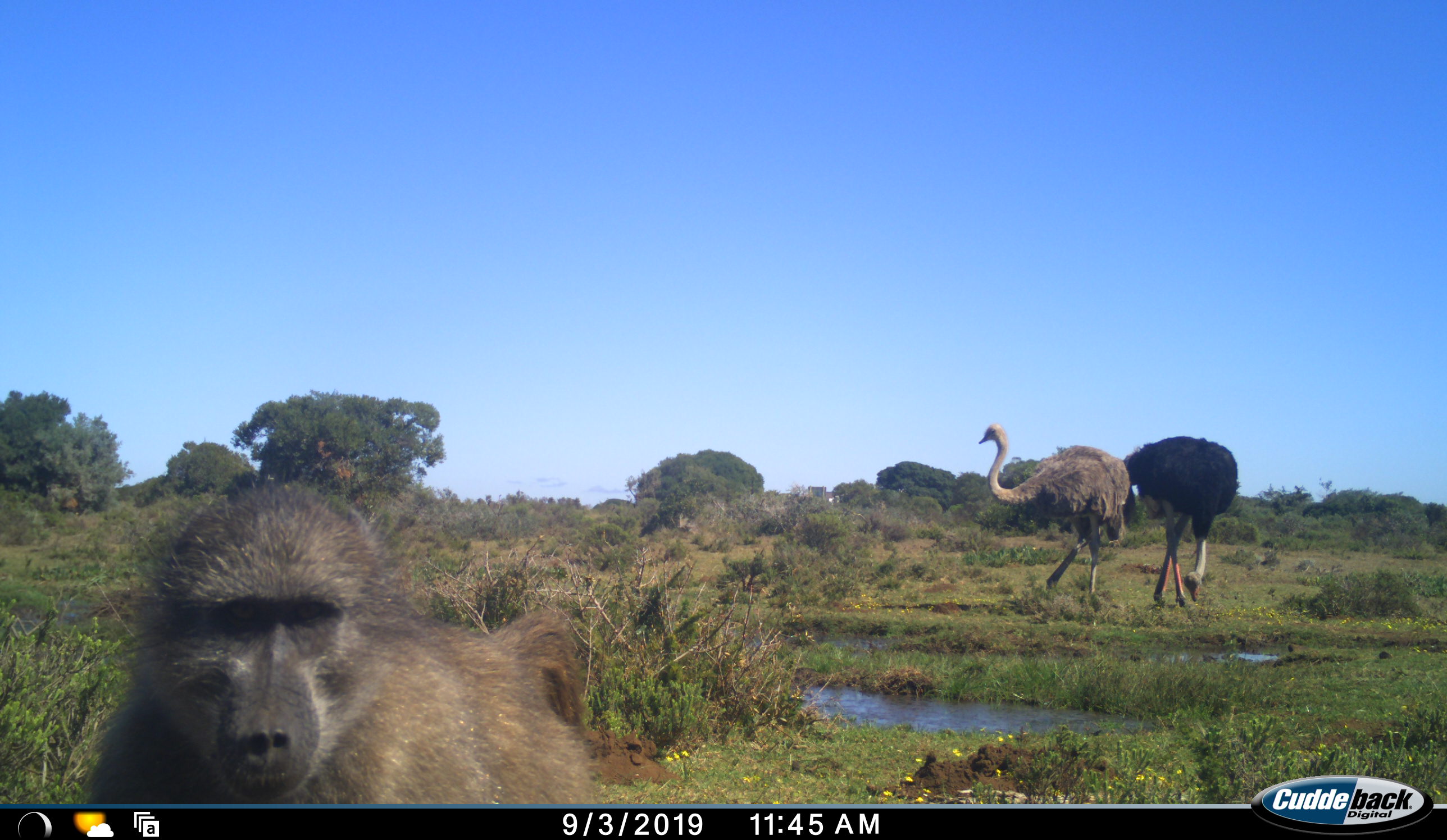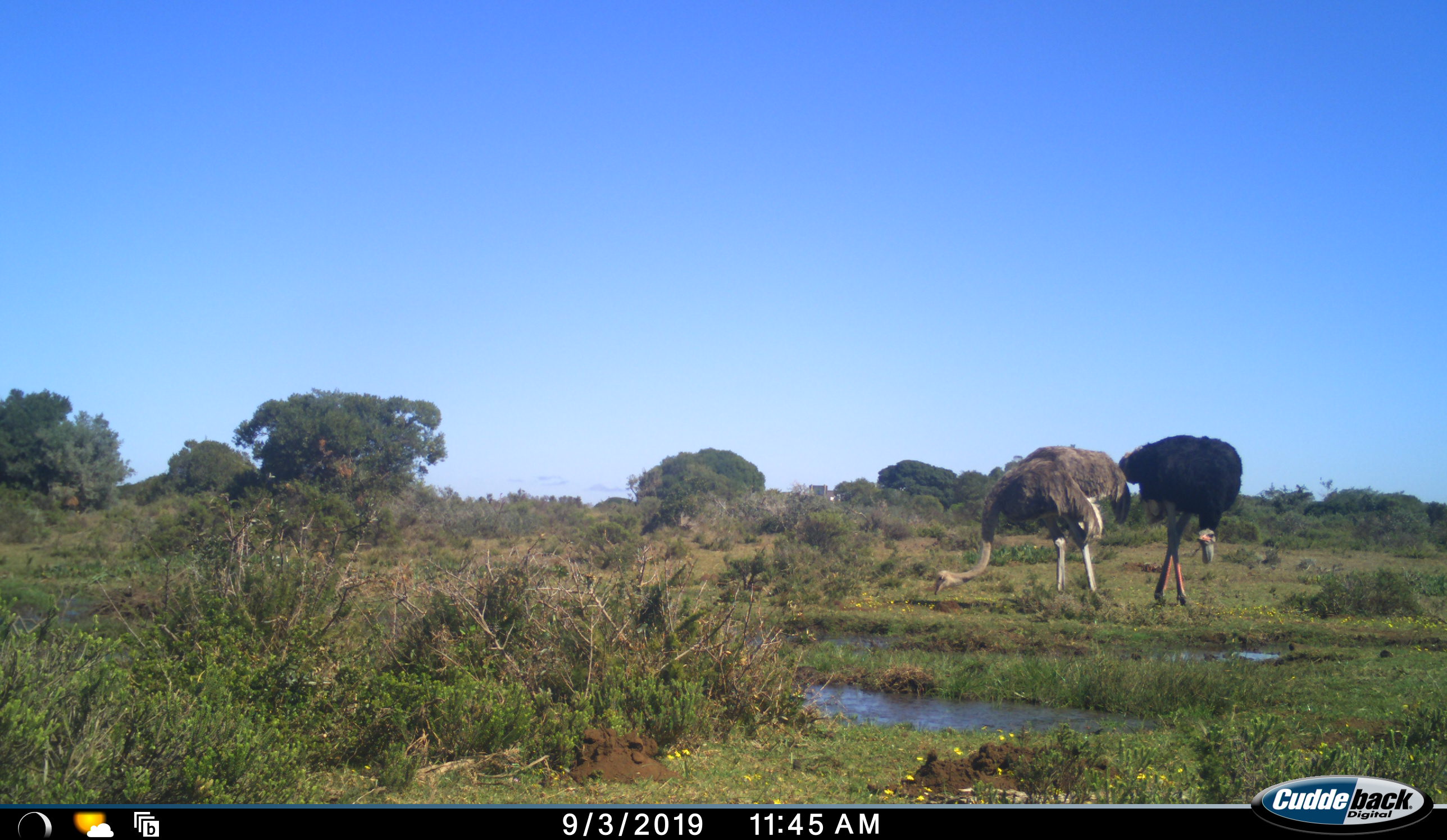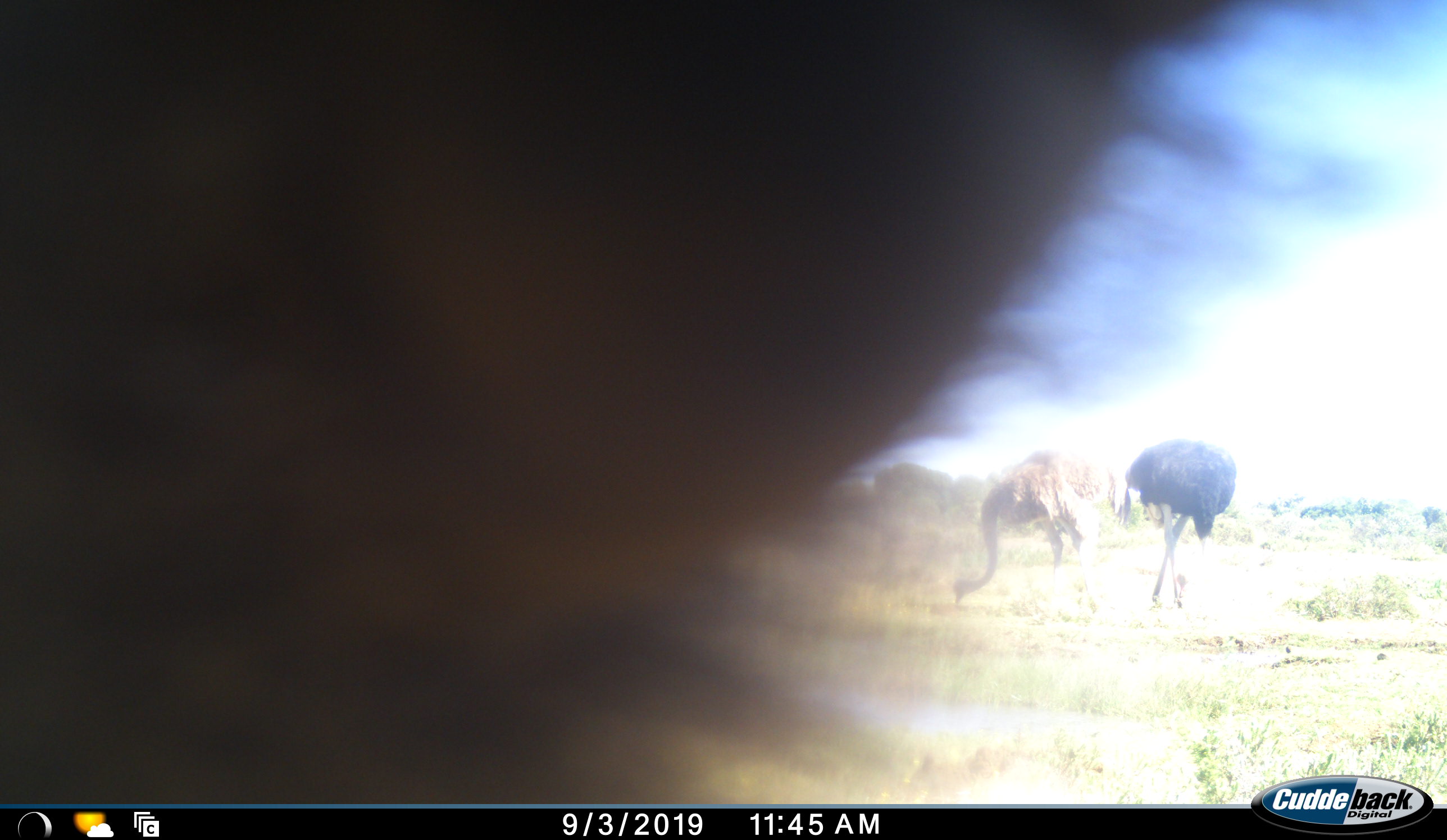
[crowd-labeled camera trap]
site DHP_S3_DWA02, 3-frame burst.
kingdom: Animalia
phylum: Chordata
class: Mammalia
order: Primates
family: Cercopithecidae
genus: Papio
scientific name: Papio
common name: baboon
Baboon (Papio), count 1. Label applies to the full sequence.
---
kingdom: Animalia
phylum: Chordata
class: Aves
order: Struthioniformes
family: Struthionidae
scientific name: Struthionidae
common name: ostrich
Ostrich (Struthionidae), count 2. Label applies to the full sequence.